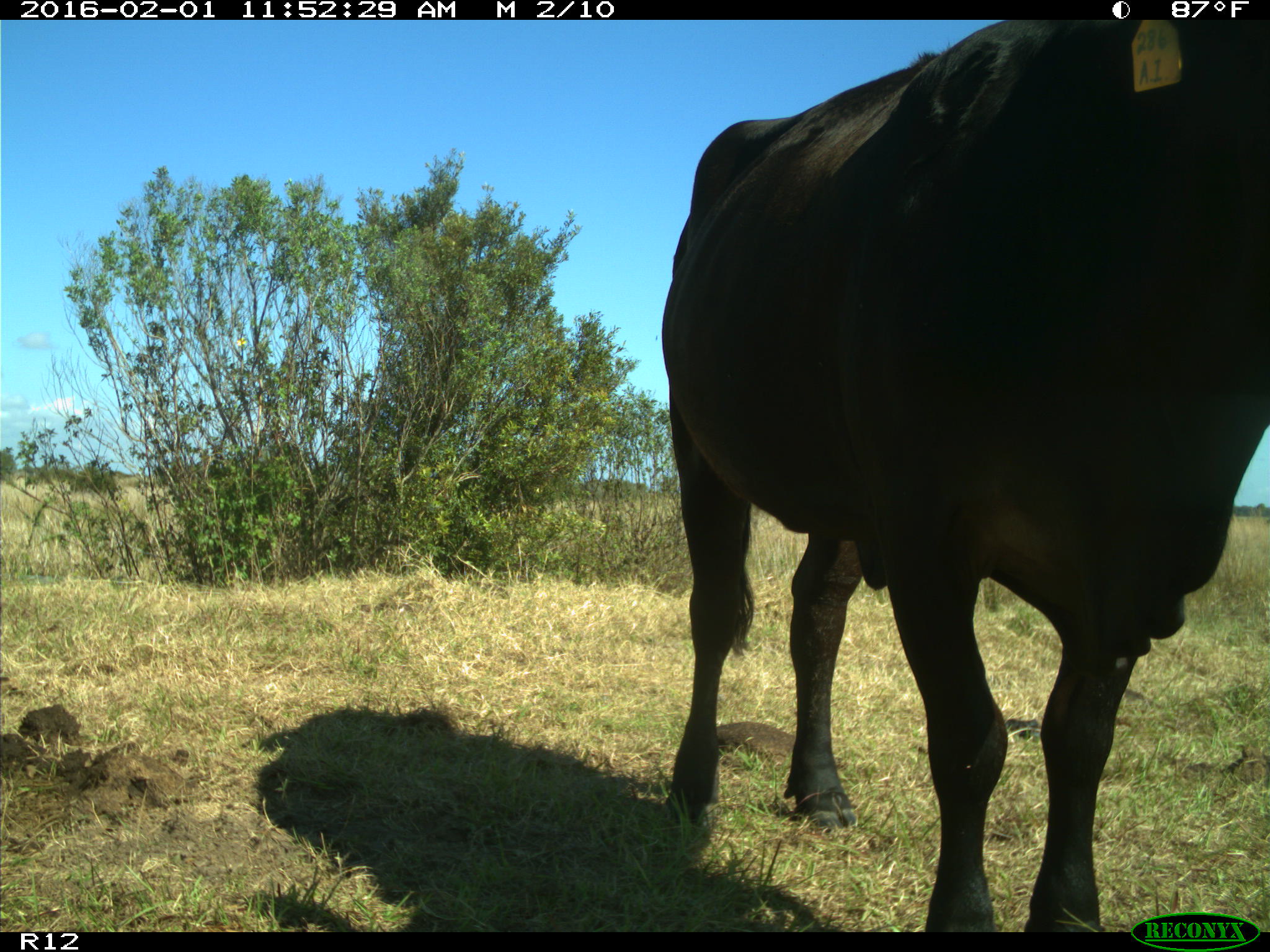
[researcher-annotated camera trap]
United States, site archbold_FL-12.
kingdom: Animalia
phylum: Chordata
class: Mammalia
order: Artiodactyla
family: Bovidae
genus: Bos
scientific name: Bos taurus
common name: domestic cow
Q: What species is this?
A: Bos taurus (domestic cow).